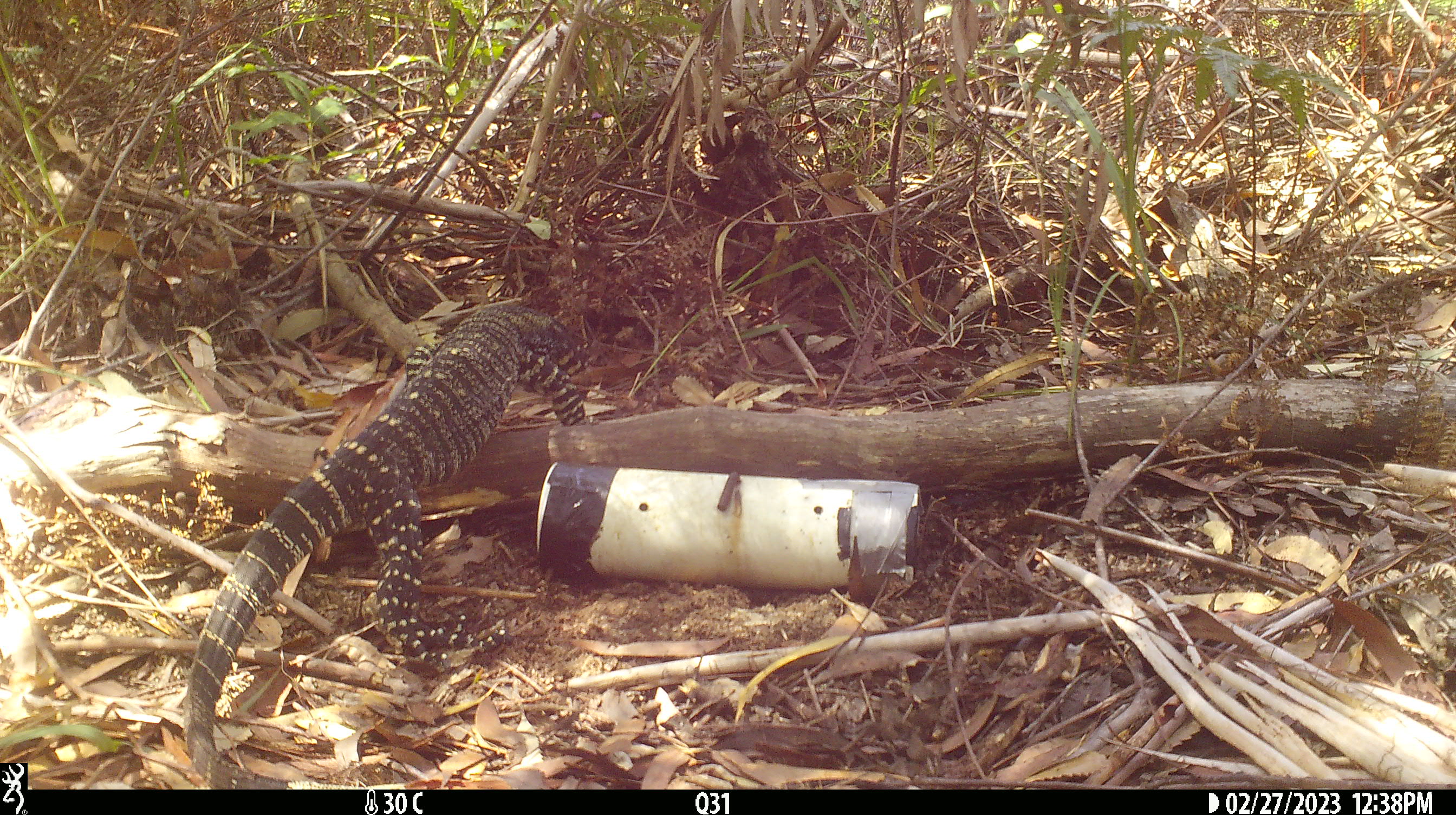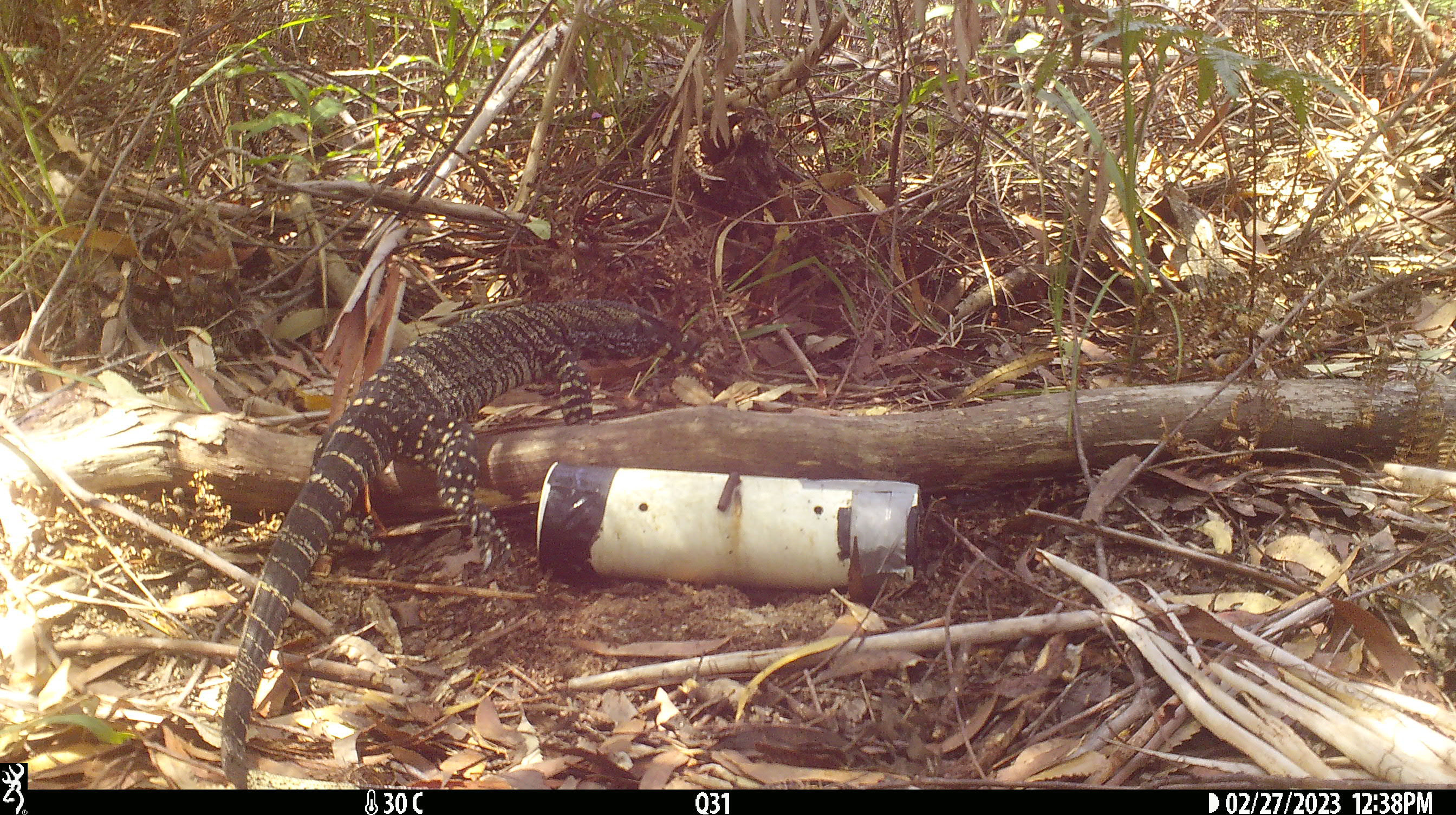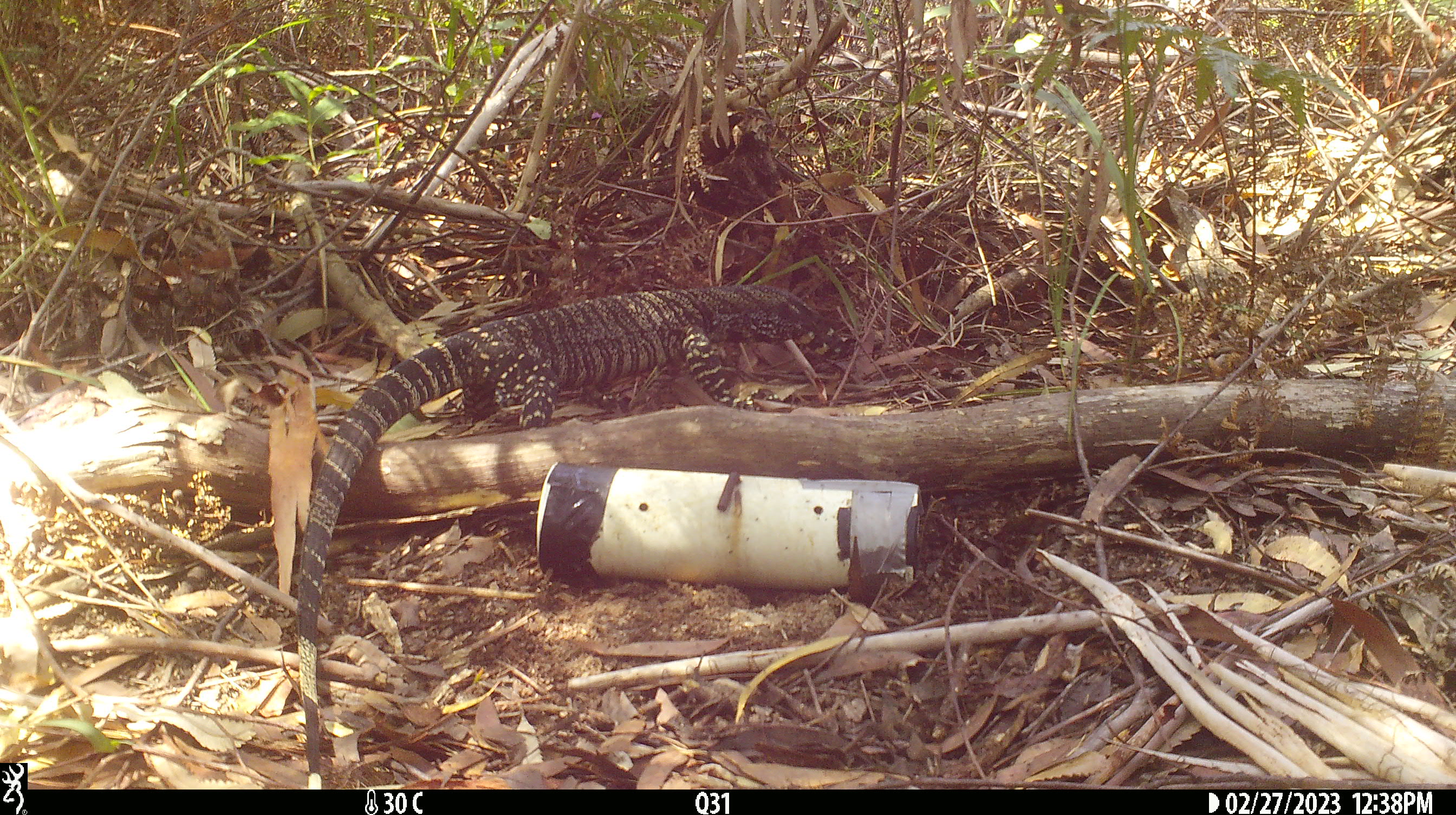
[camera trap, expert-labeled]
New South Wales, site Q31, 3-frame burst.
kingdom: Animalia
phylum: Chordata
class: Reptilia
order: Squamata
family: Varanidae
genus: Varanus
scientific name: Varanus varius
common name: lace monitor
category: goanna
Goanna (lace monitor) (Varanus varius).